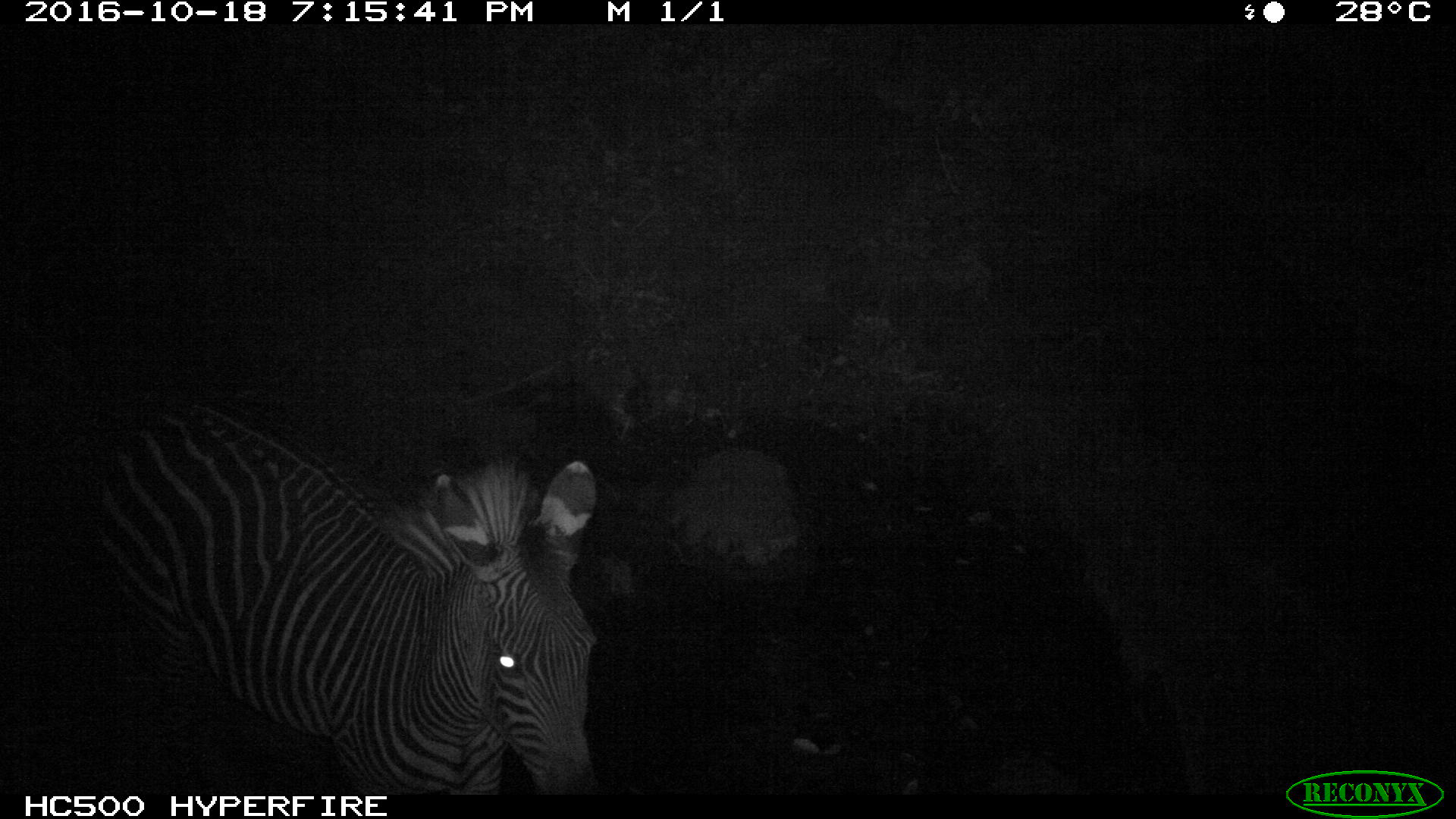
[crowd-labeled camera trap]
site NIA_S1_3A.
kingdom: Animalia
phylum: Chordata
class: Mammalia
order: Perissodactyla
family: Equidae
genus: Equus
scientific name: Equus quagga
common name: plains zebra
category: zebraplains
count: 1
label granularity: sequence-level